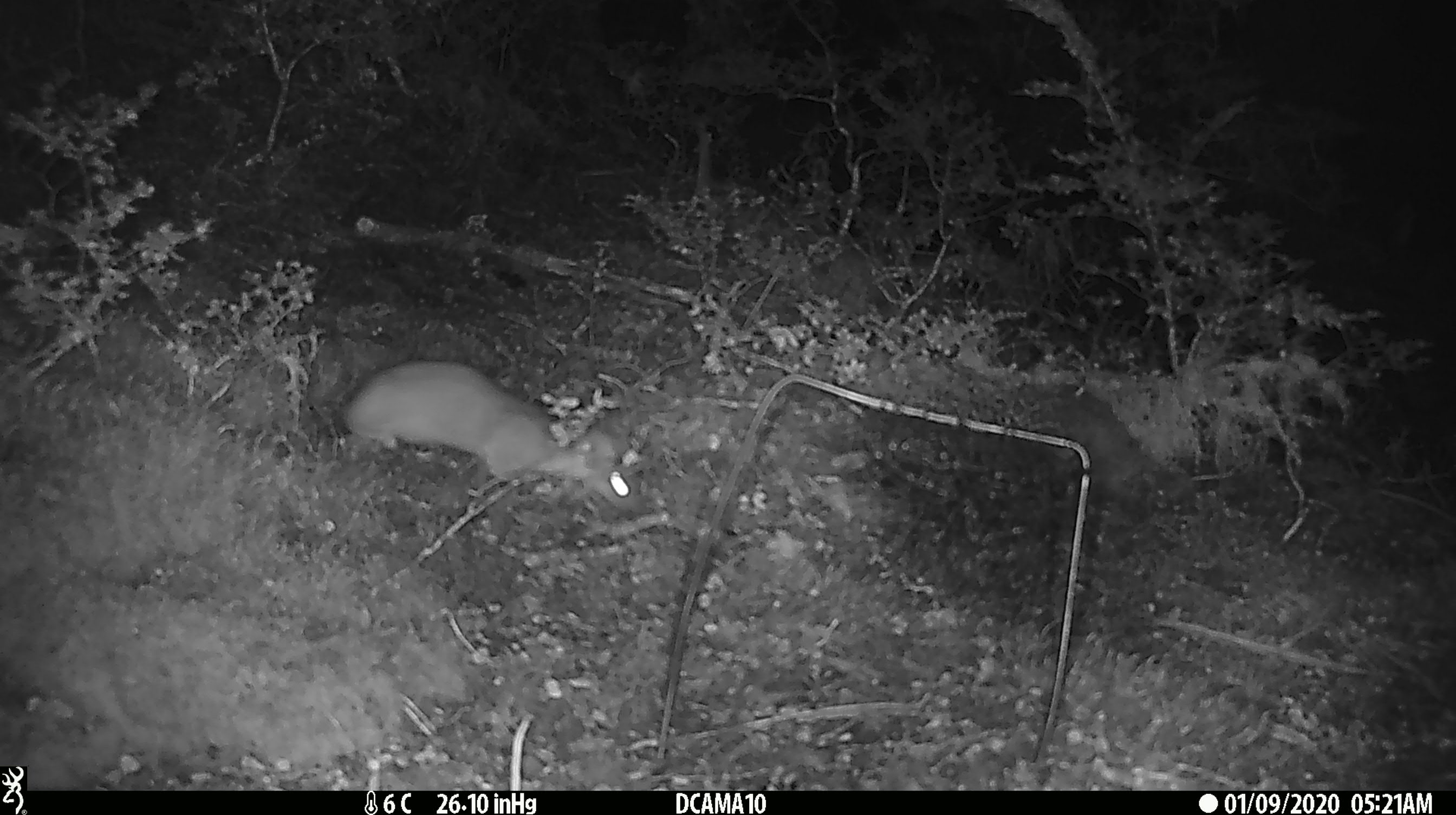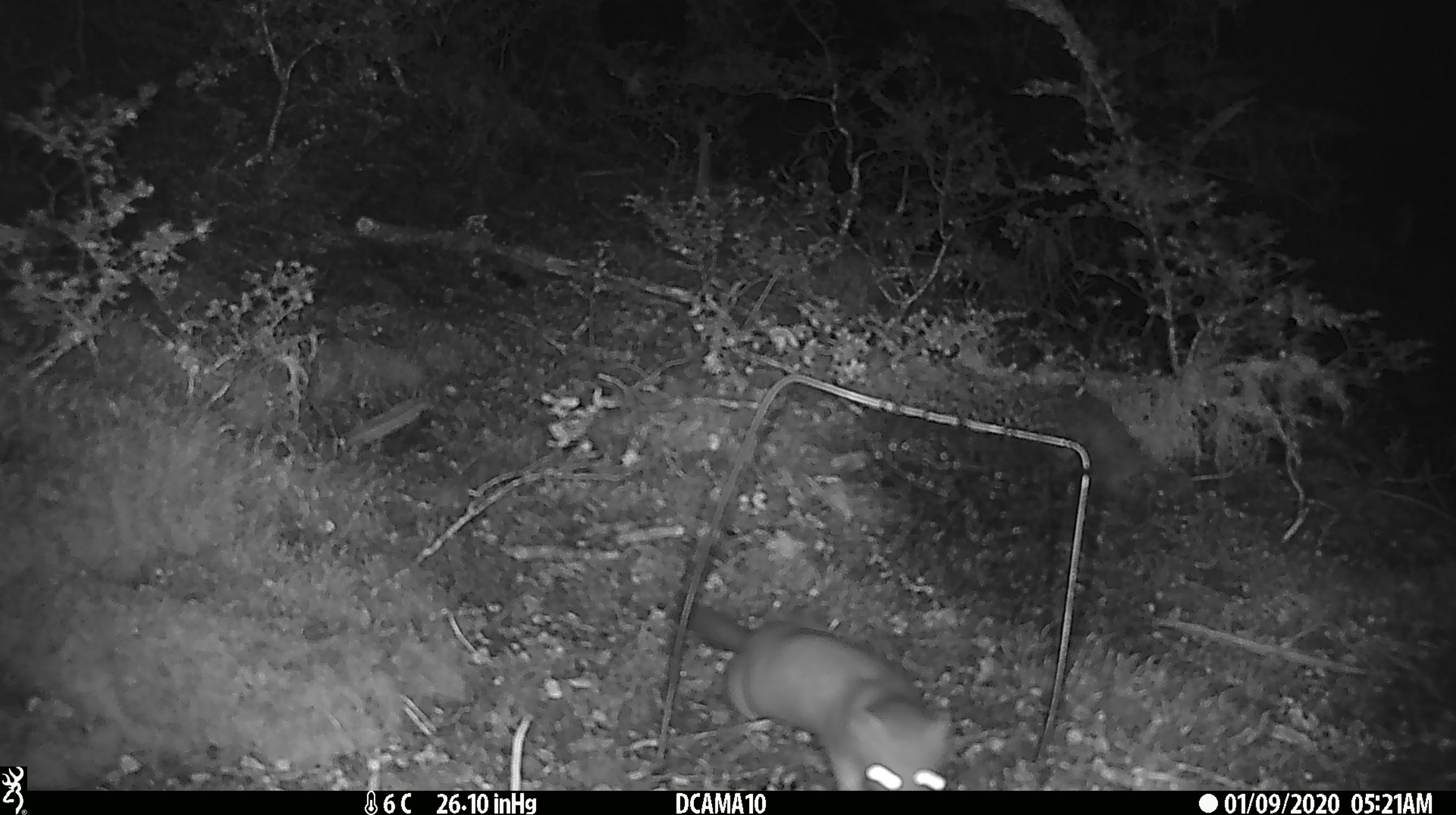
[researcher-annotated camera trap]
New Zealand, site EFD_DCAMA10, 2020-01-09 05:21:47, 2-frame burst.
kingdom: Animalia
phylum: Chordata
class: Mammalia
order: Carnivora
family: Mustelidae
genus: Mustela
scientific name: Mustela erminea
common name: stoat